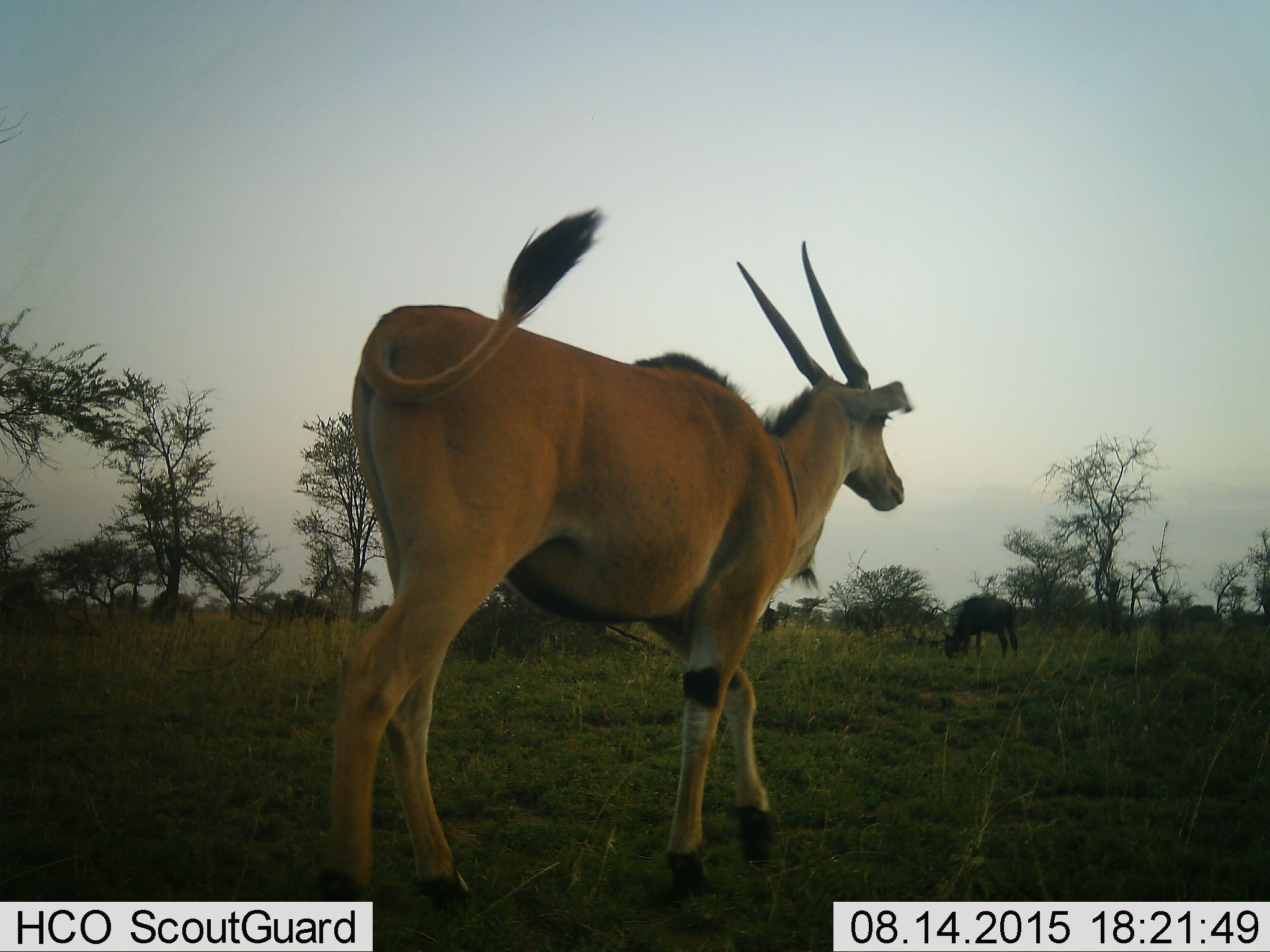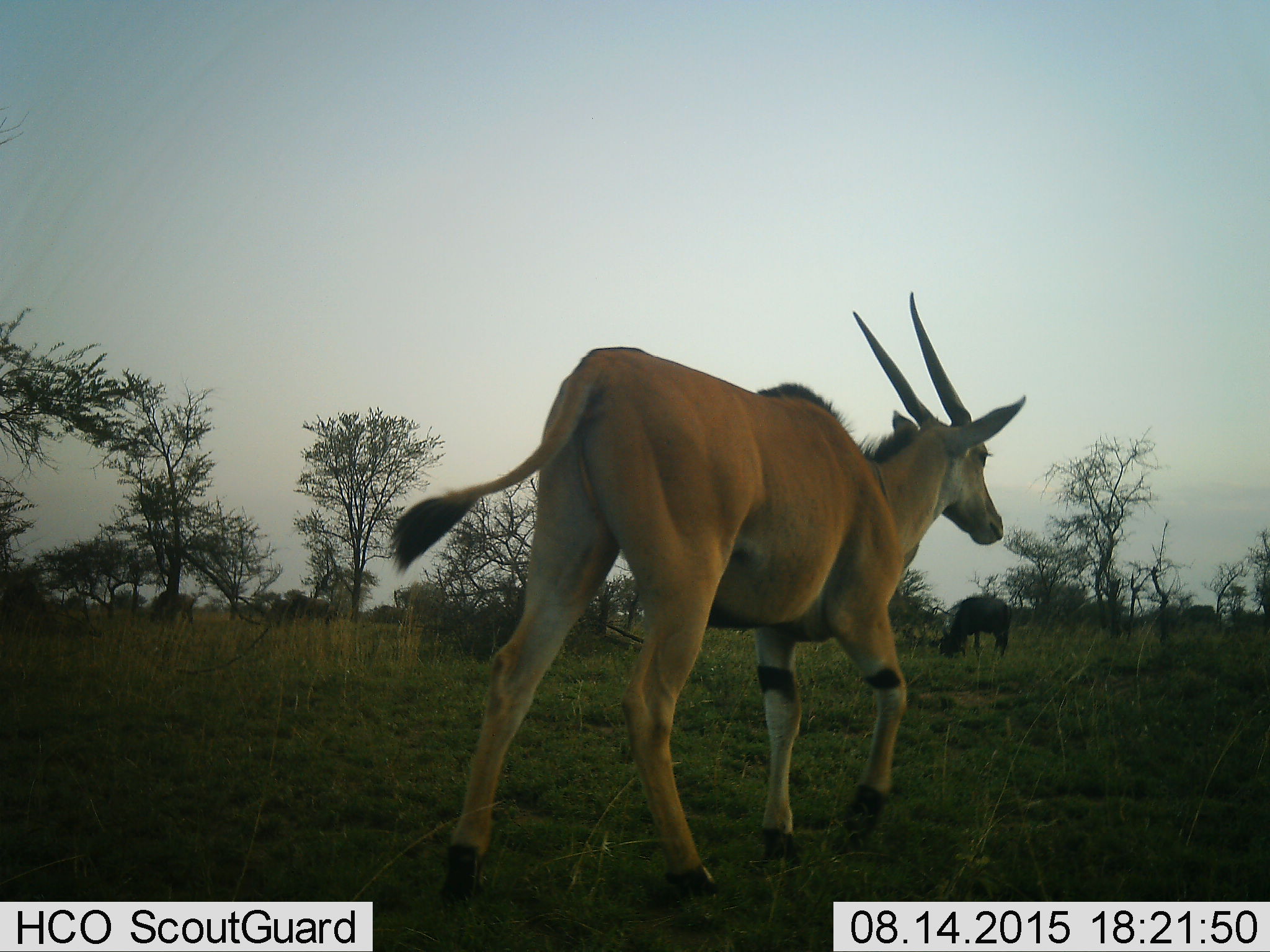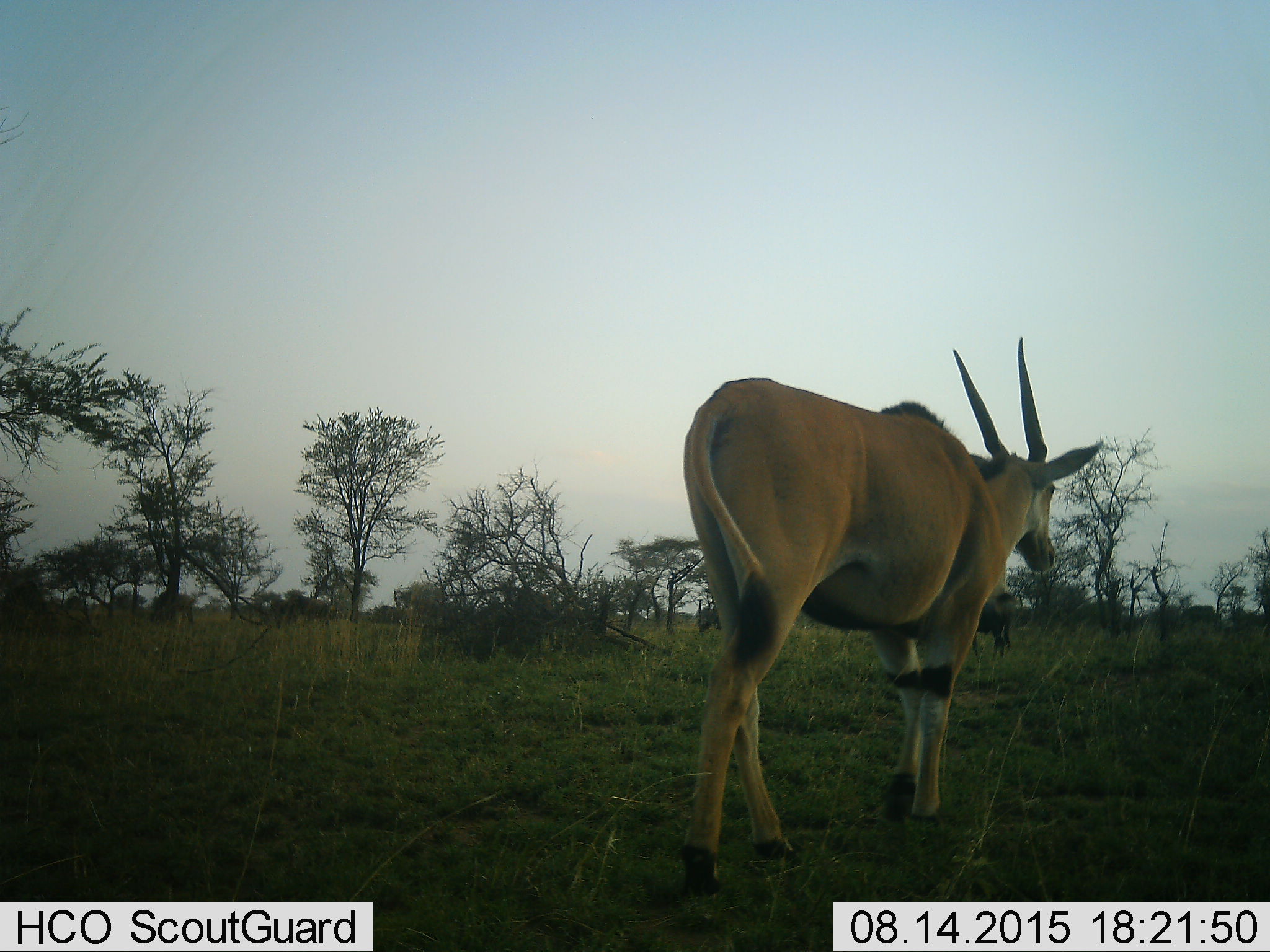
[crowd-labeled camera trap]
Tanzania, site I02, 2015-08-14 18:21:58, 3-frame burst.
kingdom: Animalia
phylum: Chordata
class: Mammalia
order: Artiodactyla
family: Bovidae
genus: Tragelaphus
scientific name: Tragelaphus oryx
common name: eland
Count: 1.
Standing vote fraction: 29%.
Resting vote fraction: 0%.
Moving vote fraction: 86%.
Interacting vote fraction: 0%.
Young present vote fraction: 0%.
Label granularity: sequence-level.